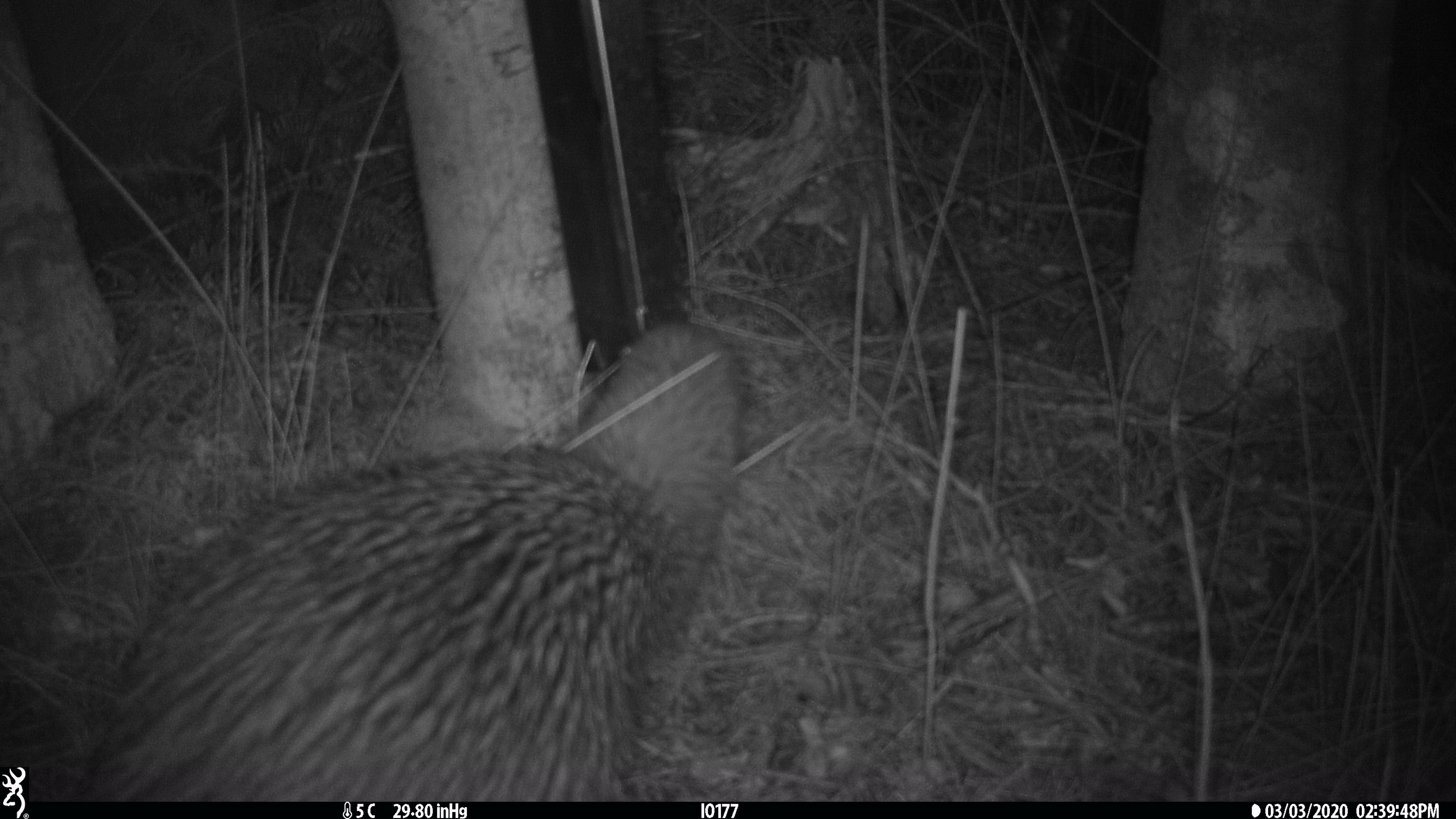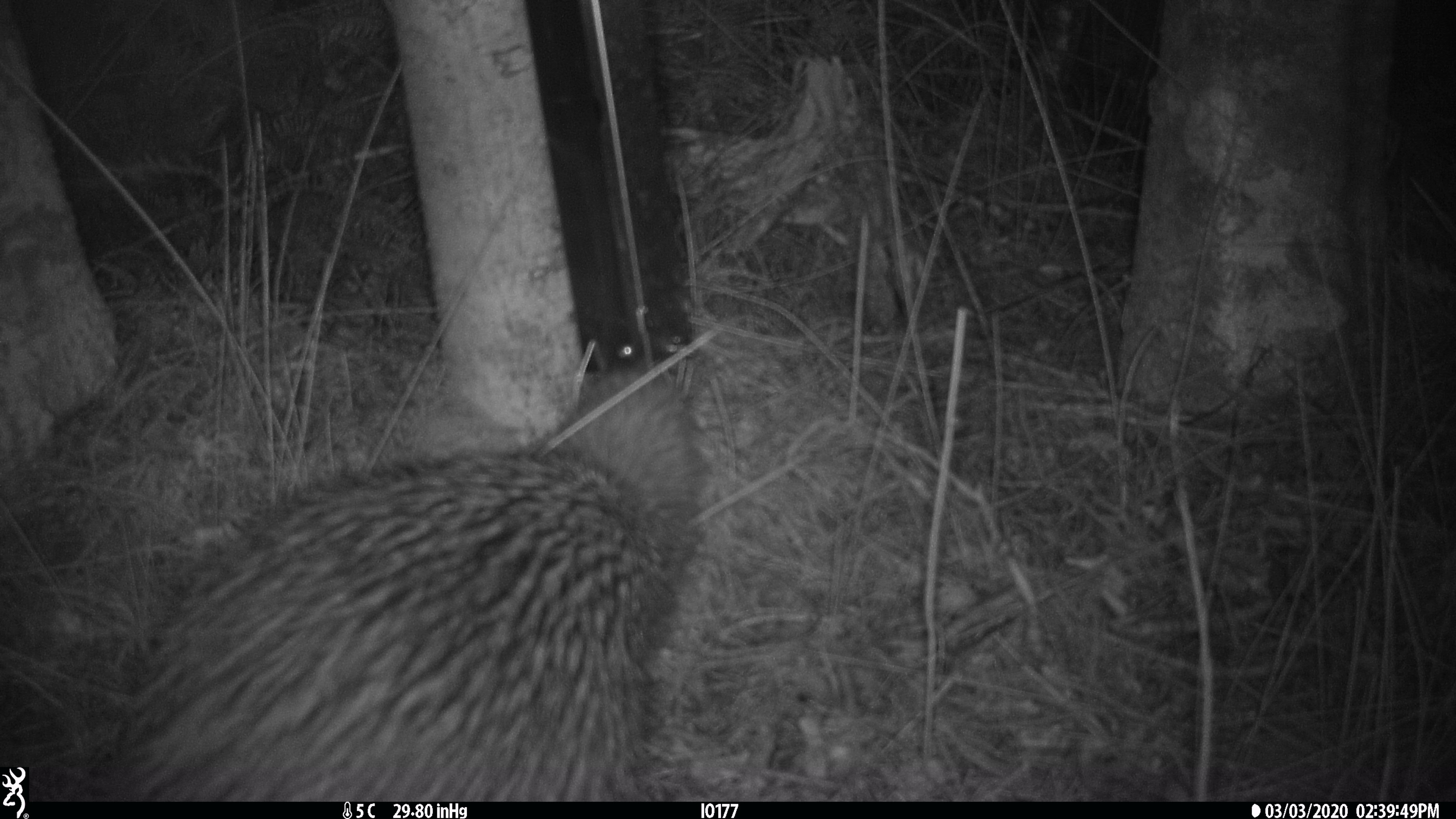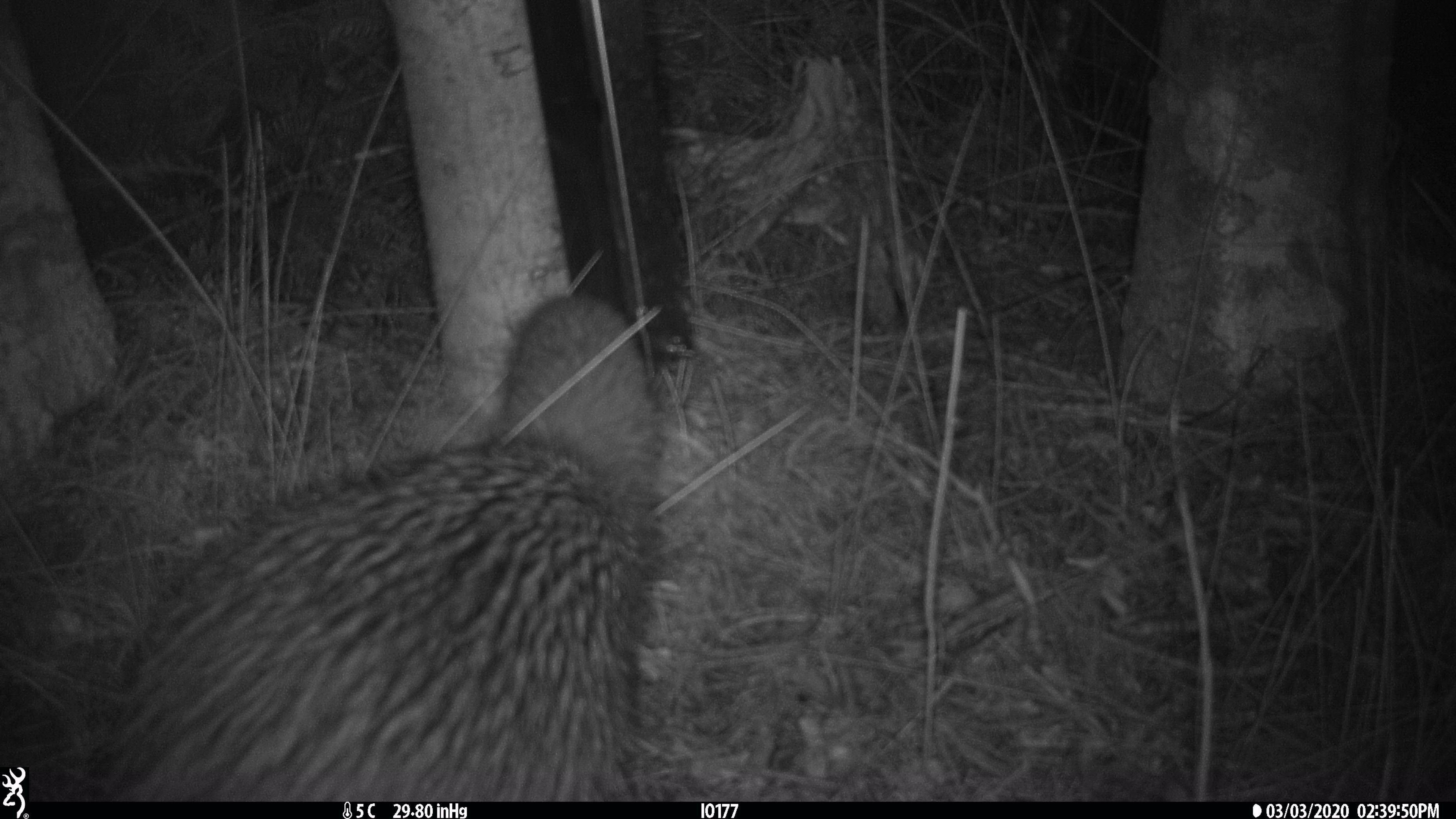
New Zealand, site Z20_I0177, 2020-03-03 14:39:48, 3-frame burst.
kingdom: Animalia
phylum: Chordata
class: Aves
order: Apterygiformes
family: Apterygidae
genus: Apteryx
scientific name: Apteryx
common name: kiwi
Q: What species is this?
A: Kiwi (Apteryx).